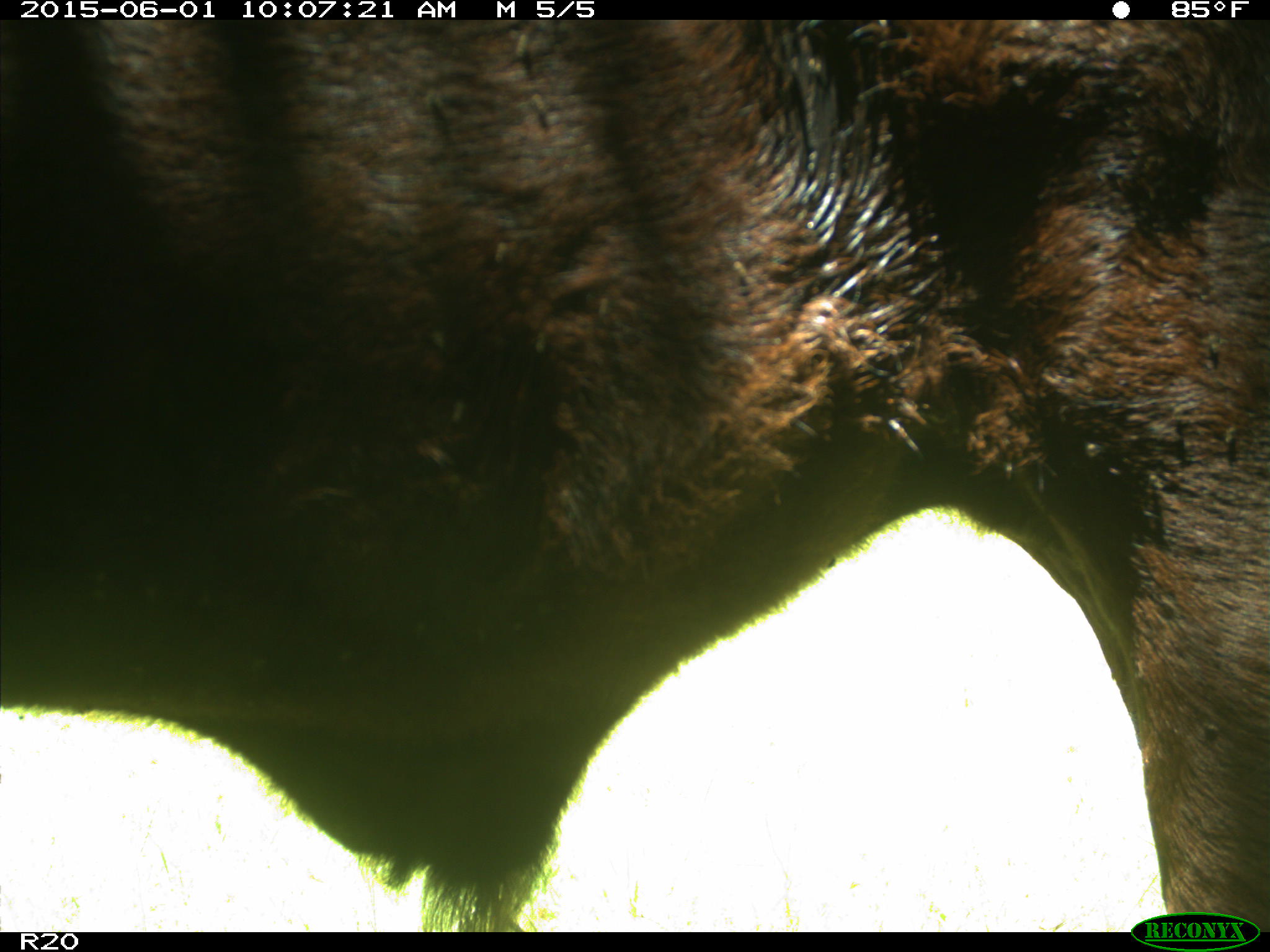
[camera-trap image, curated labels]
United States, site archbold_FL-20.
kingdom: Animalia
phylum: Chordata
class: Mammalia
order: Artiodactyla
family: Bovidae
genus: Bos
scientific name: Bos taurus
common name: domestic cow